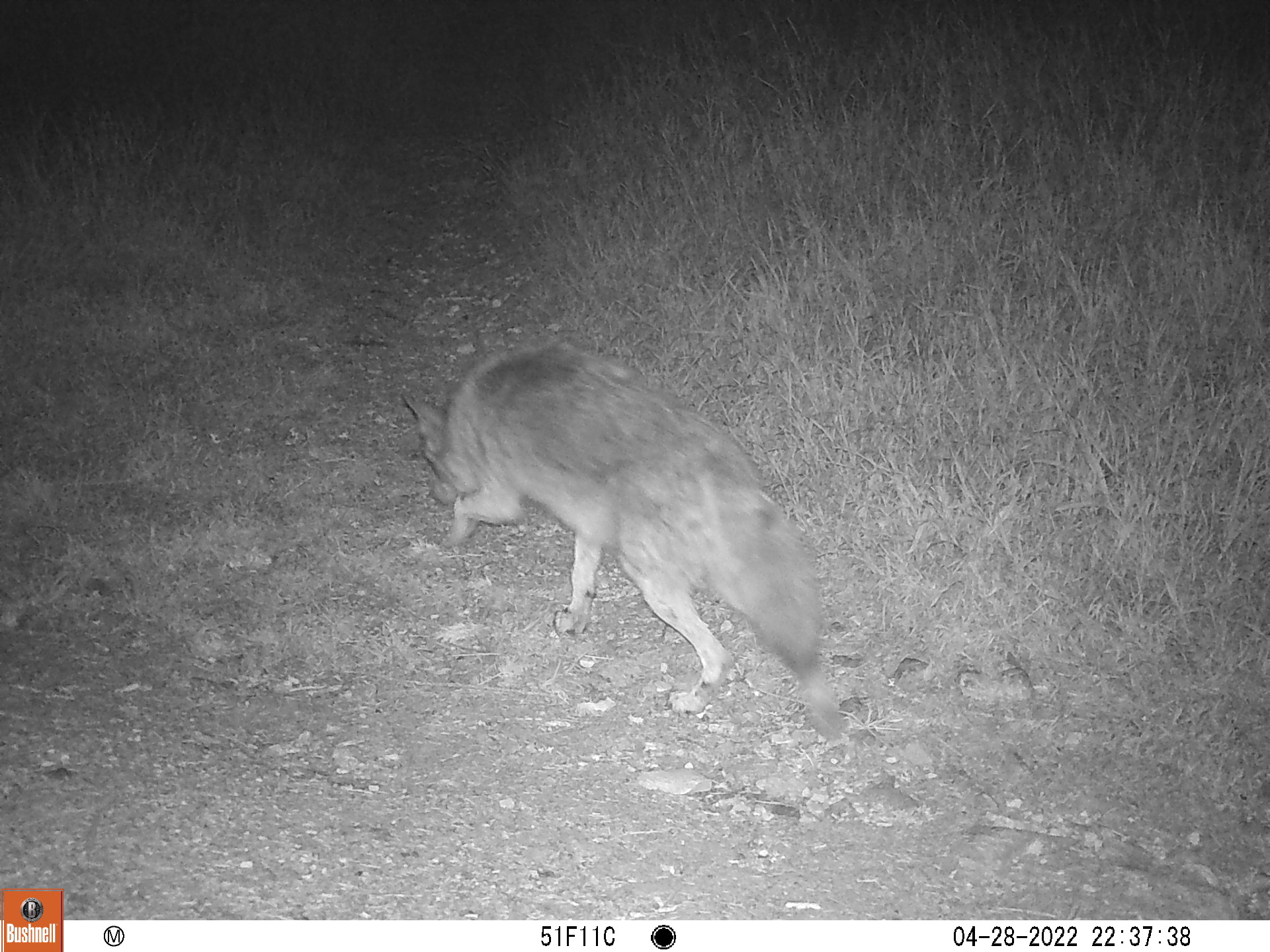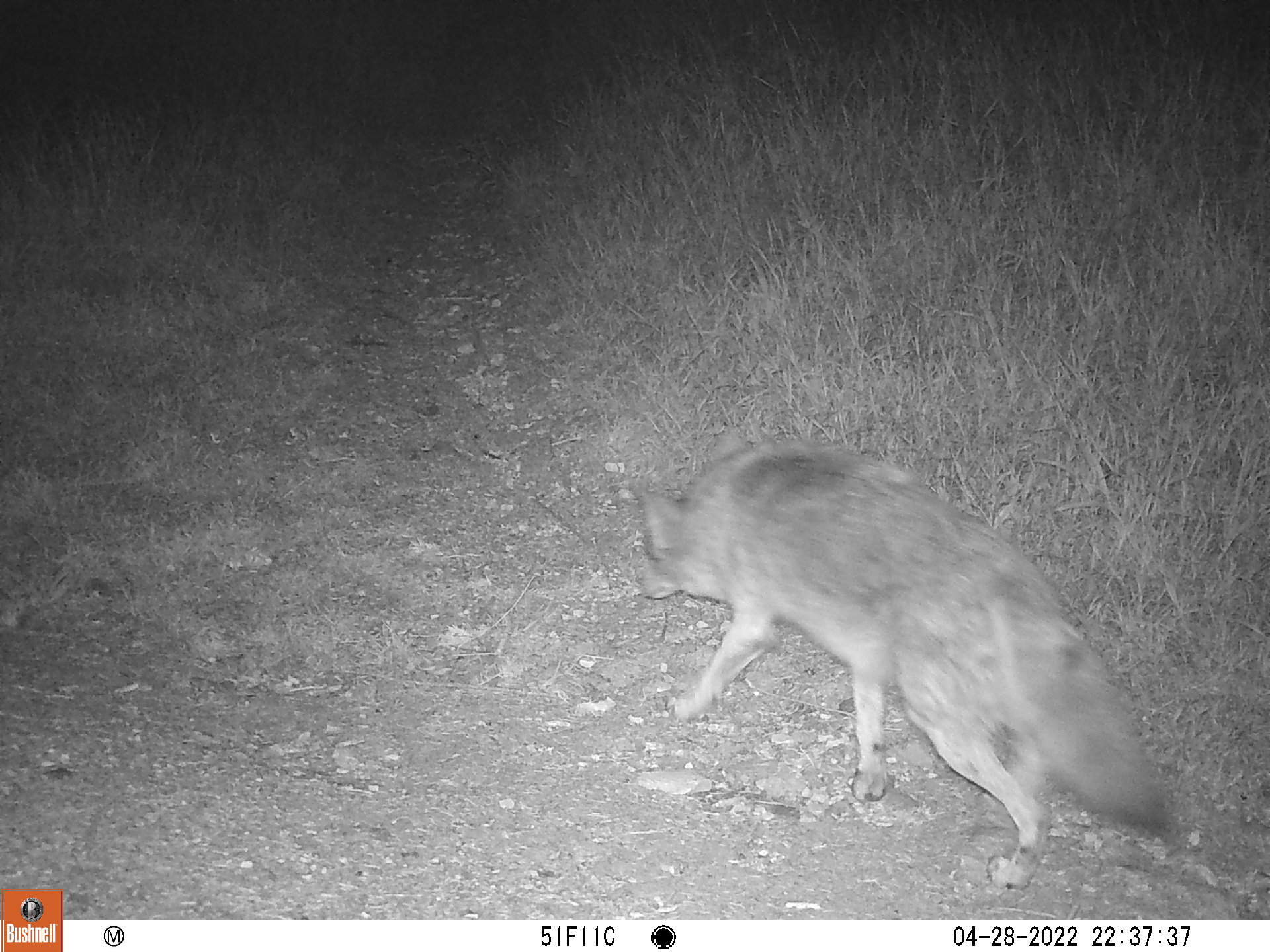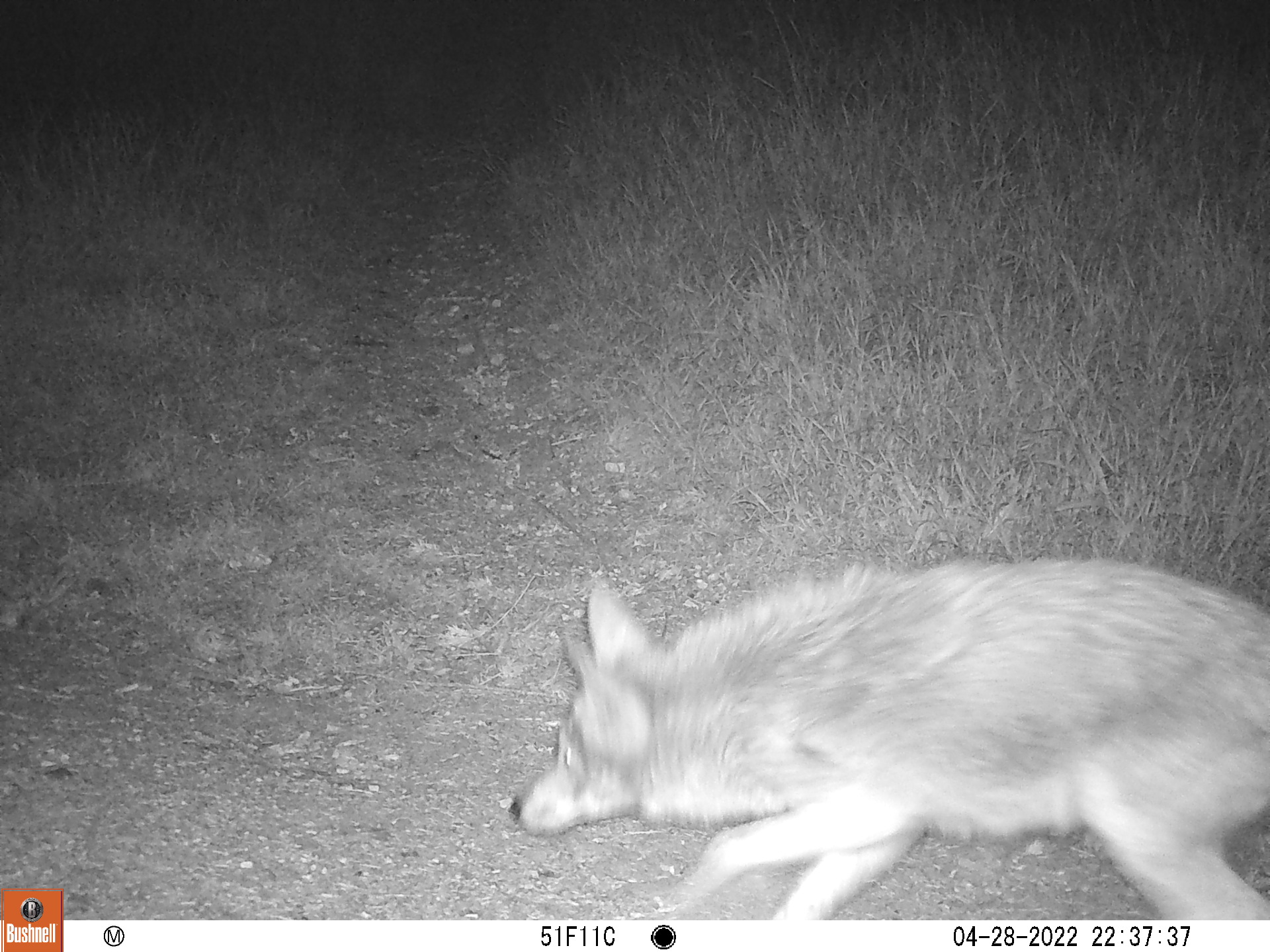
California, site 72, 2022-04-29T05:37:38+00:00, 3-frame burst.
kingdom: Animalia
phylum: Chordata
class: Mammalia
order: Carnivora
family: Canidae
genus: Canis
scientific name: Canis latrans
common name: coyote